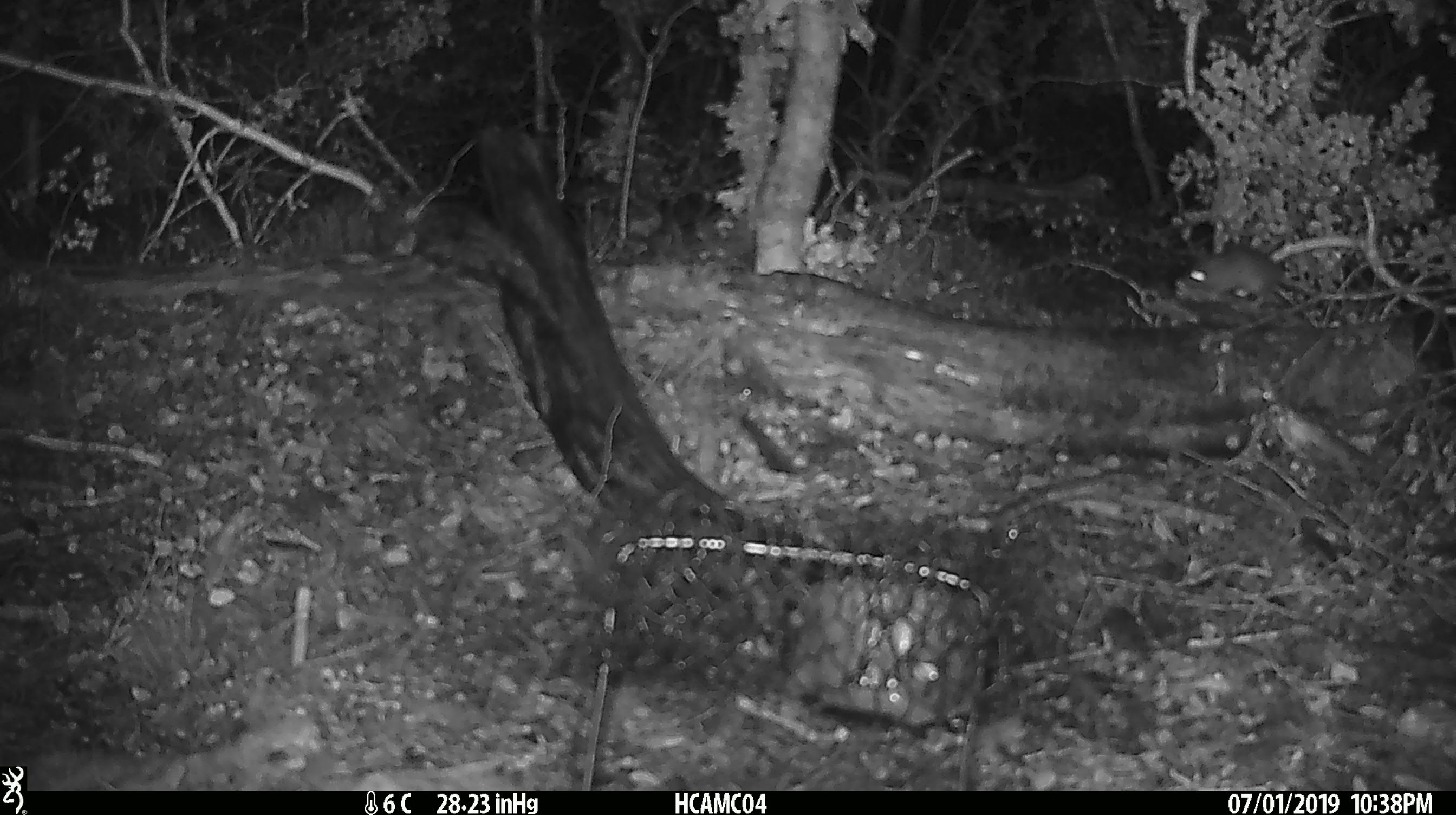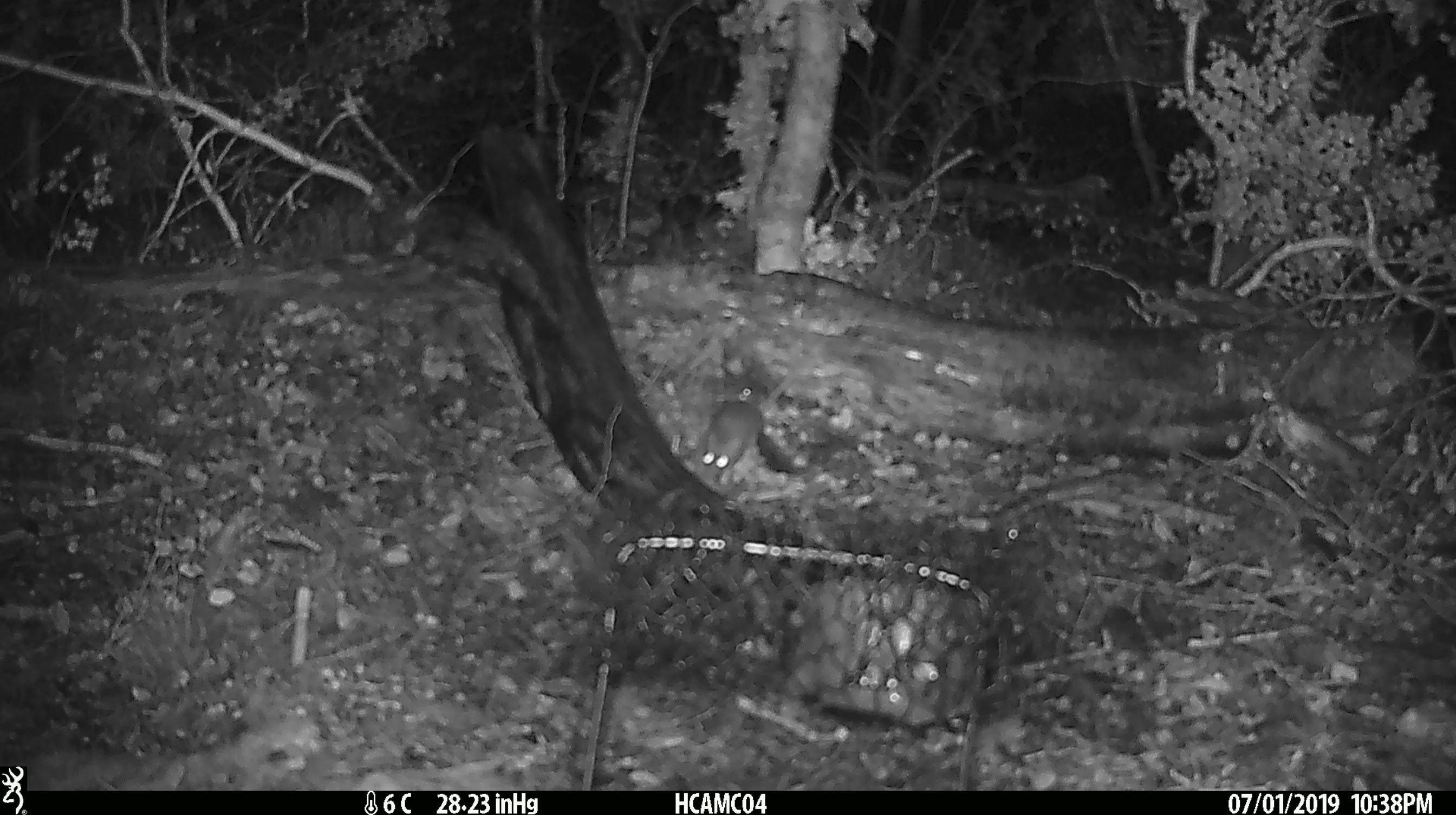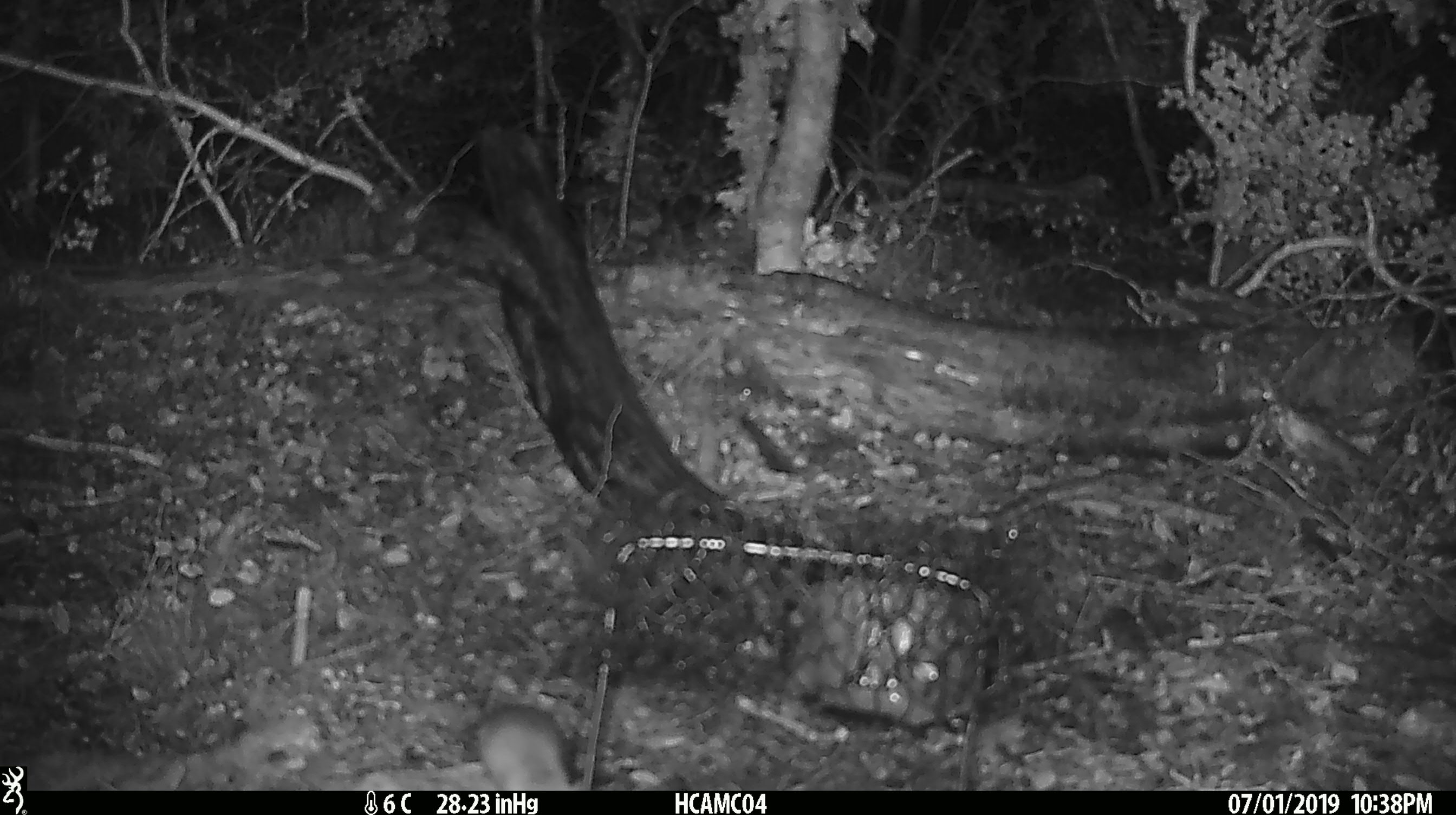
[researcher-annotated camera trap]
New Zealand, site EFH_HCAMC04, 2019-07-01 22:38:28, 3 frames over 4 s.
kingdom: Animalia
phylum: Chordata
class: Mammalia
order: Rodentia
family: Muridae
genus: Mus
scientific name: Mus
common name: mouse